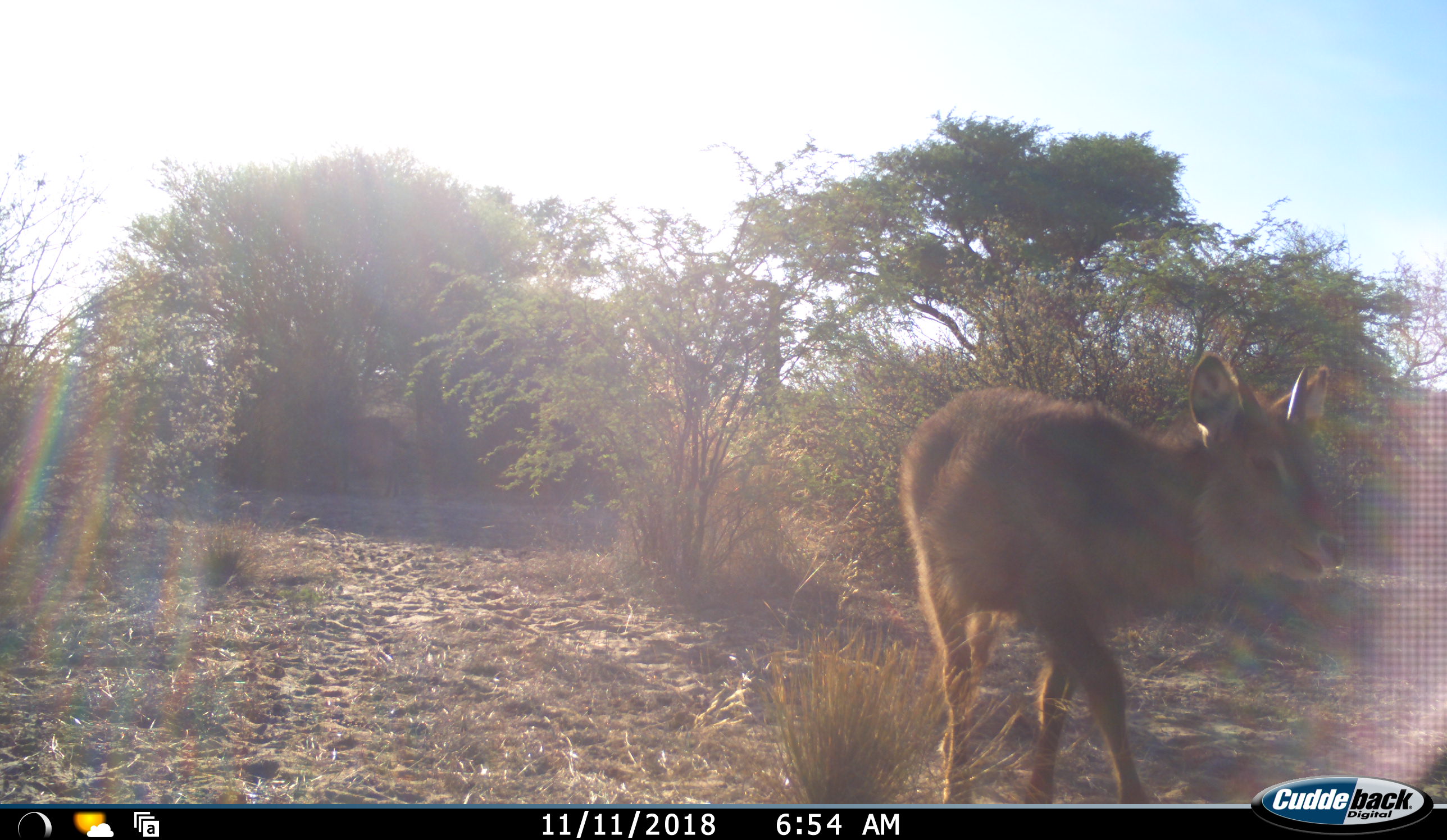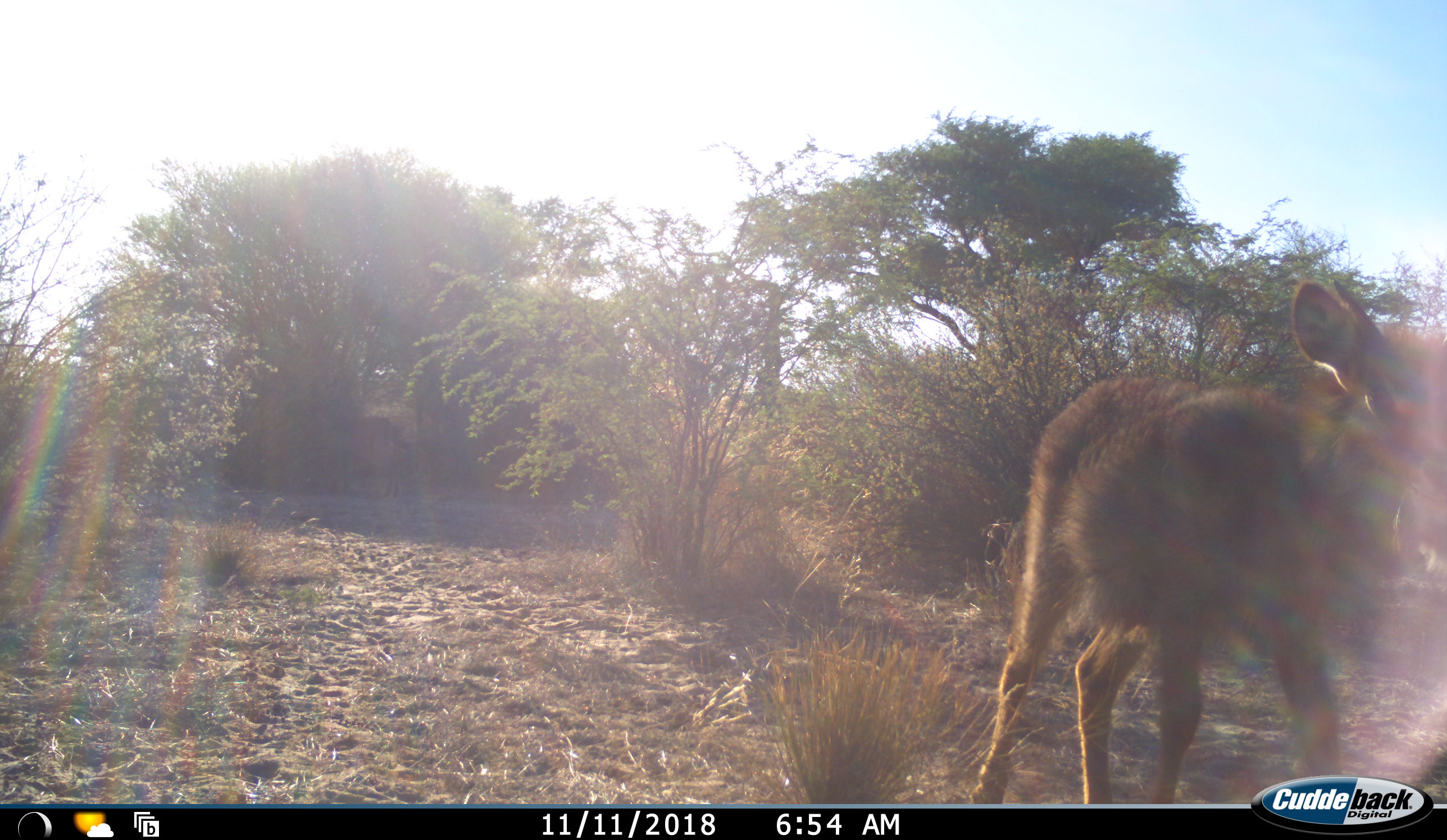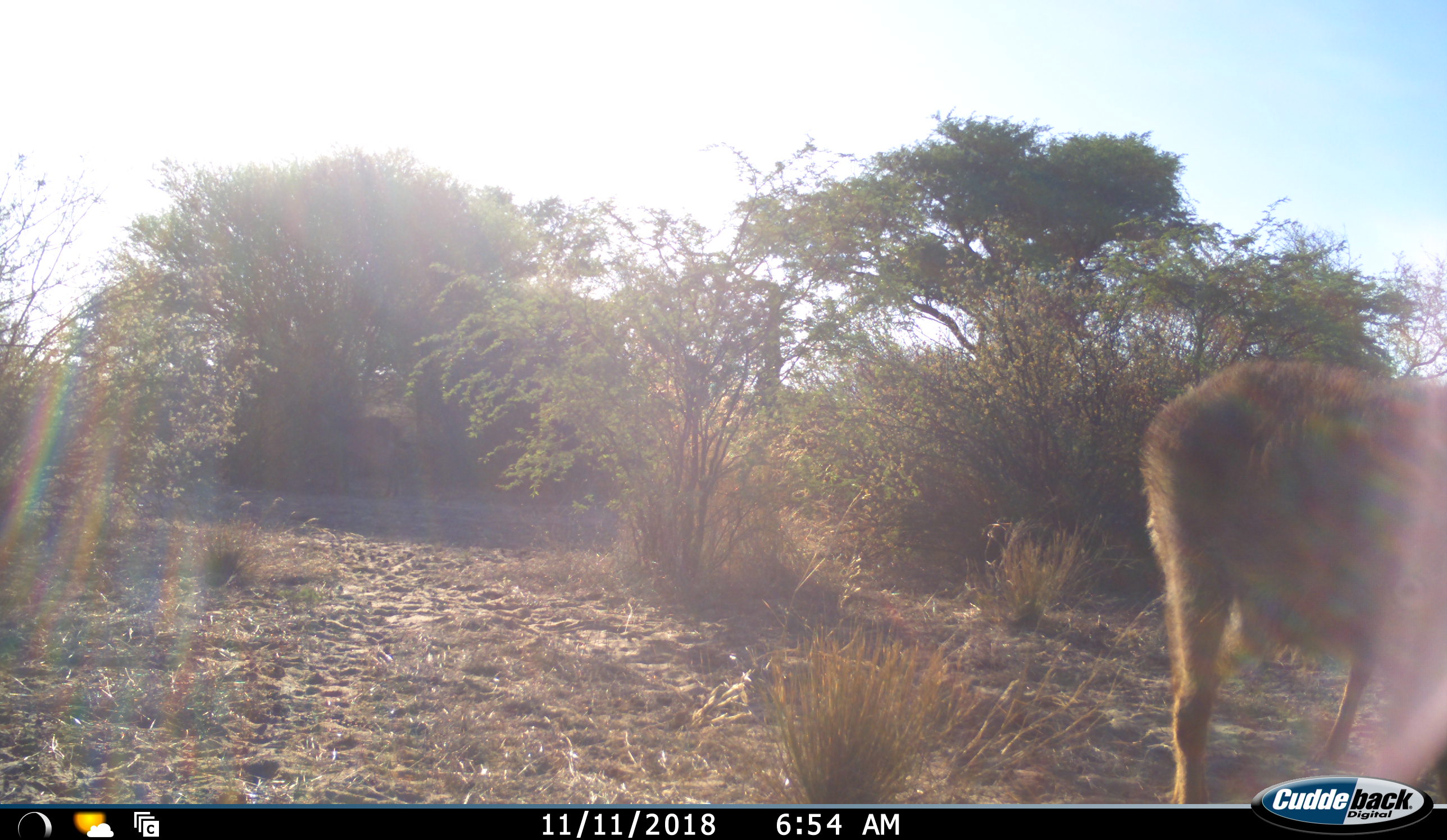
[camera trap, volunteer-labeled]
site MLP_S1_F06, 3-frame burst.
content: unidentified animal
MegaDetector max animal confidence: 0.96